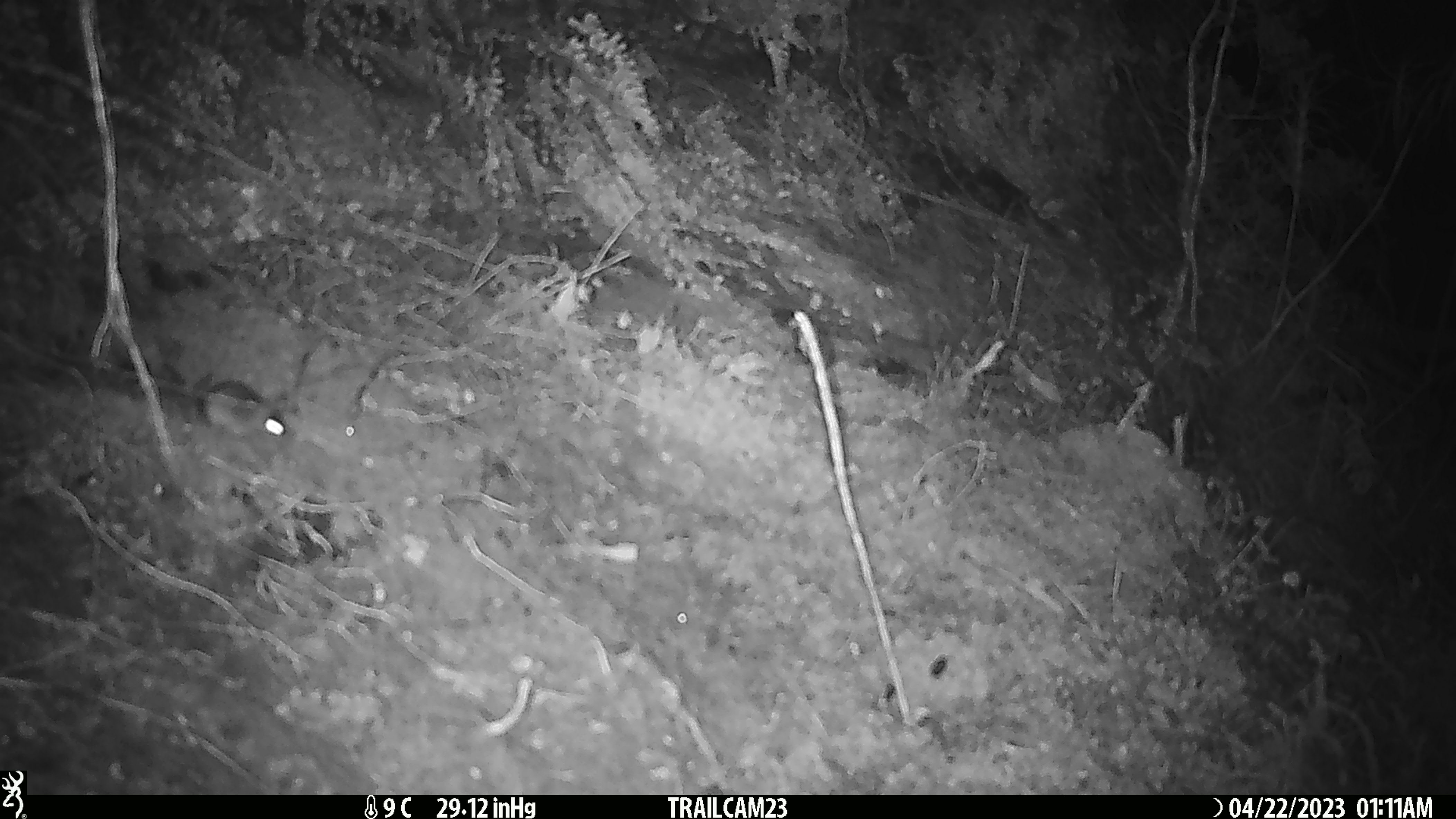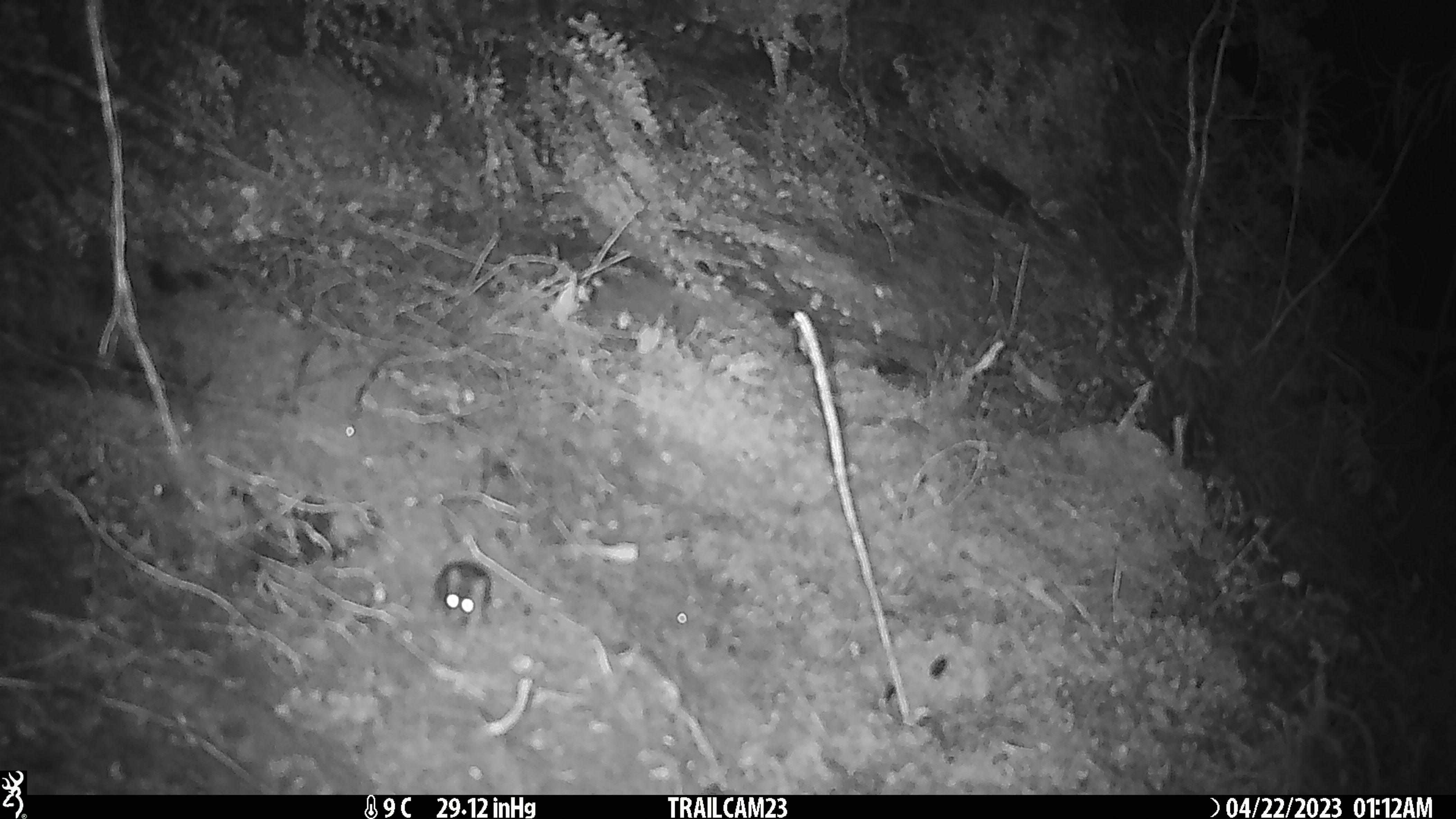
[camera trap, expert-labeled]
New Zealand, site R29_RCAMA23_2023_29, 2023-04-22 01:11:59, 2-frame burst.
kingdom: Animalia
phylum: Chordata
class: Mammalia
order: Rodentia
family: Muridae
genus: Mus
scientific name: Mus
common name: mouse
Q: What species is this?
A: Mouse (Mus).